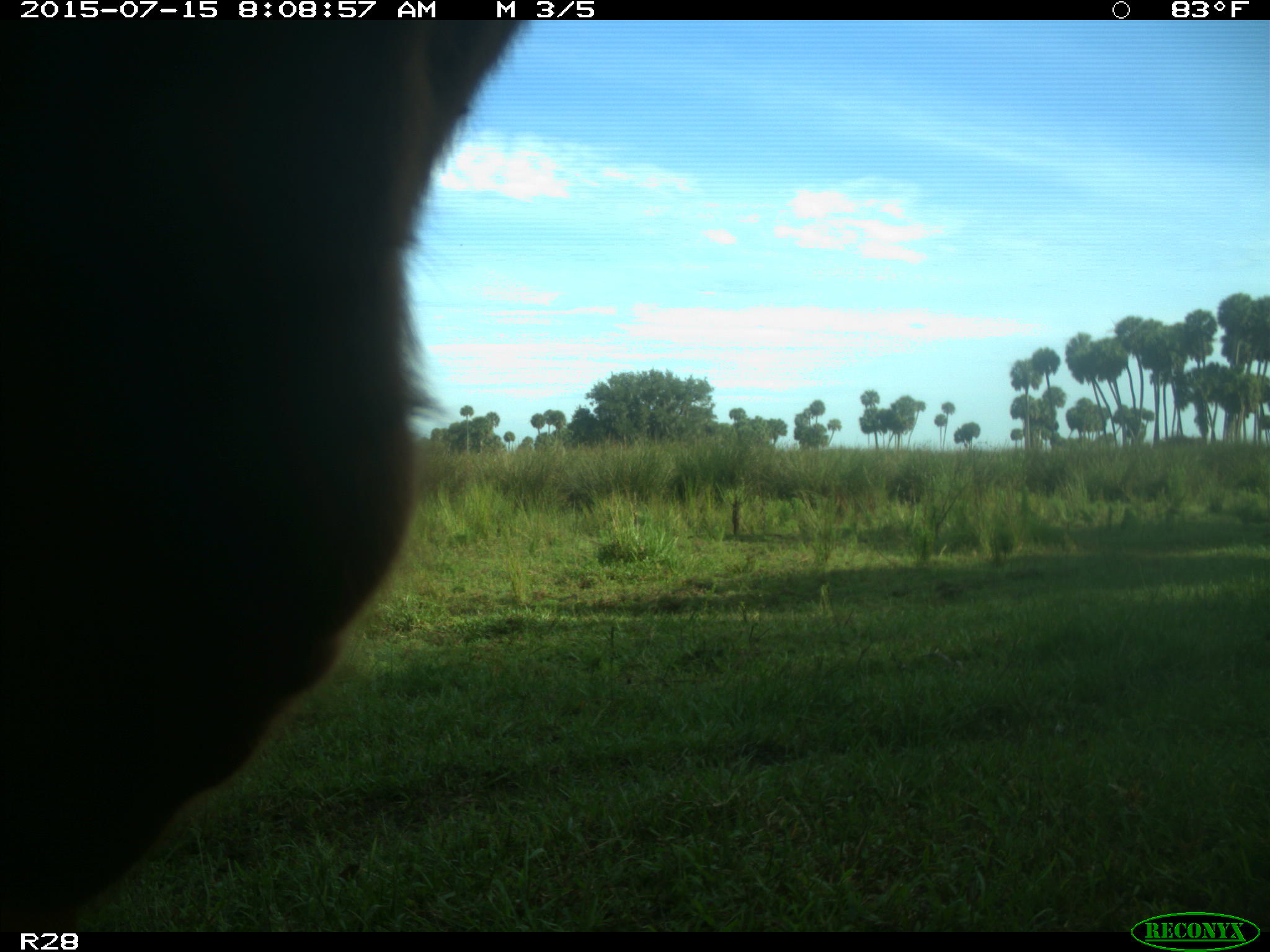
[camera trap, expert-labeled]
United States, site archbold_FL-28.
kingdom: Animalia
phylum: Chordata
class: Mammalia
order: Artiodactyla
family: Bovidae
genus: Bos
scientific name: Bos taurus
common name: domestic cow